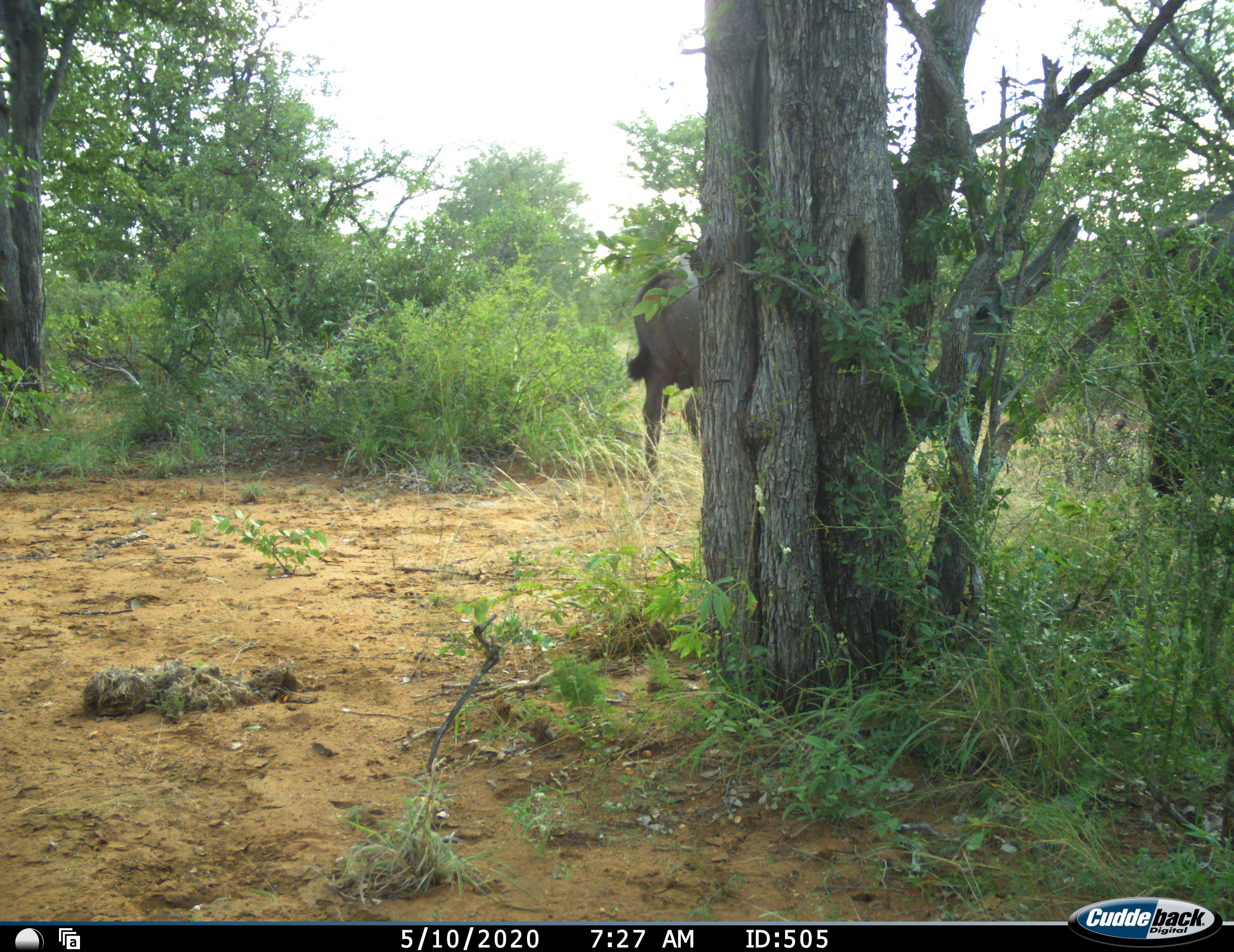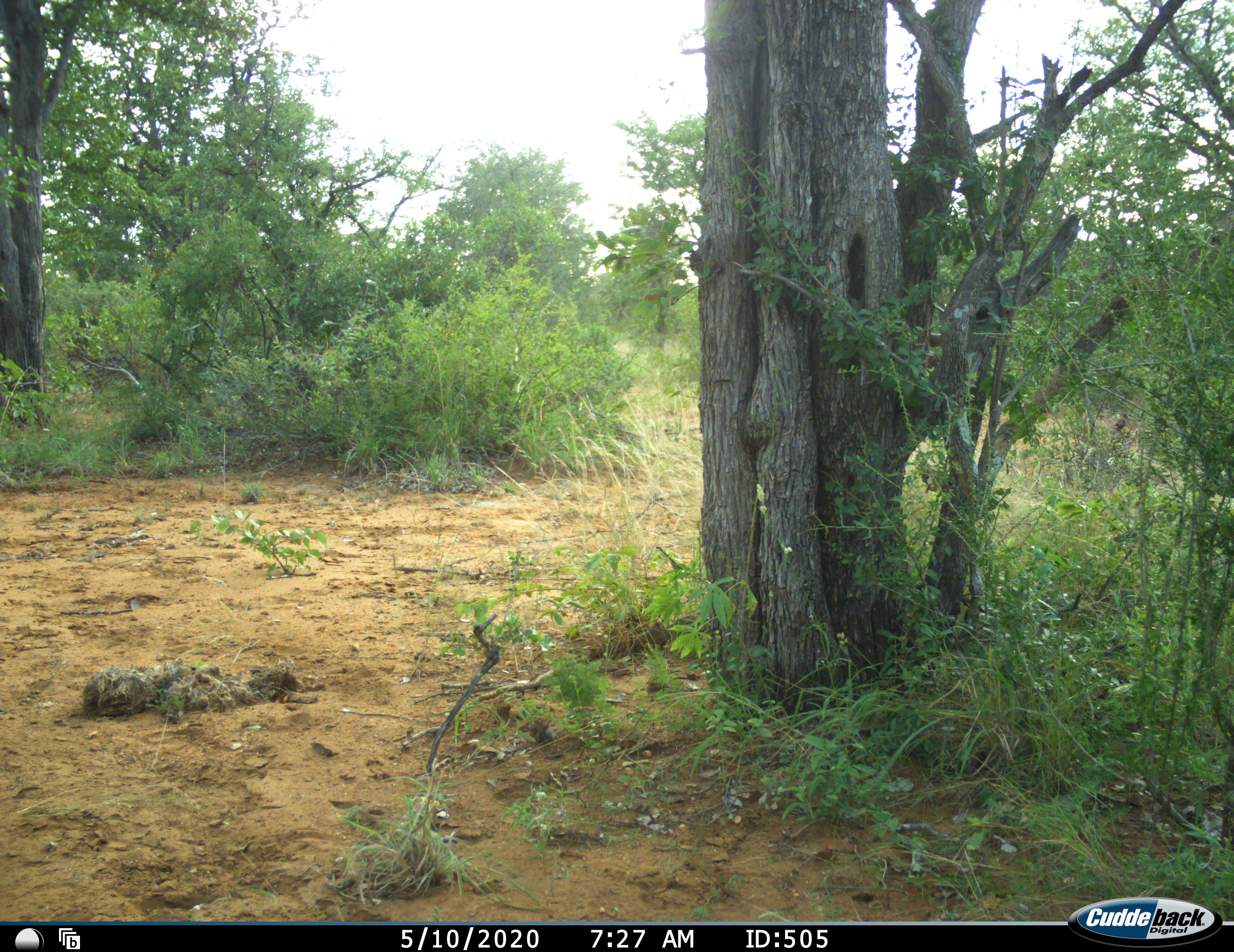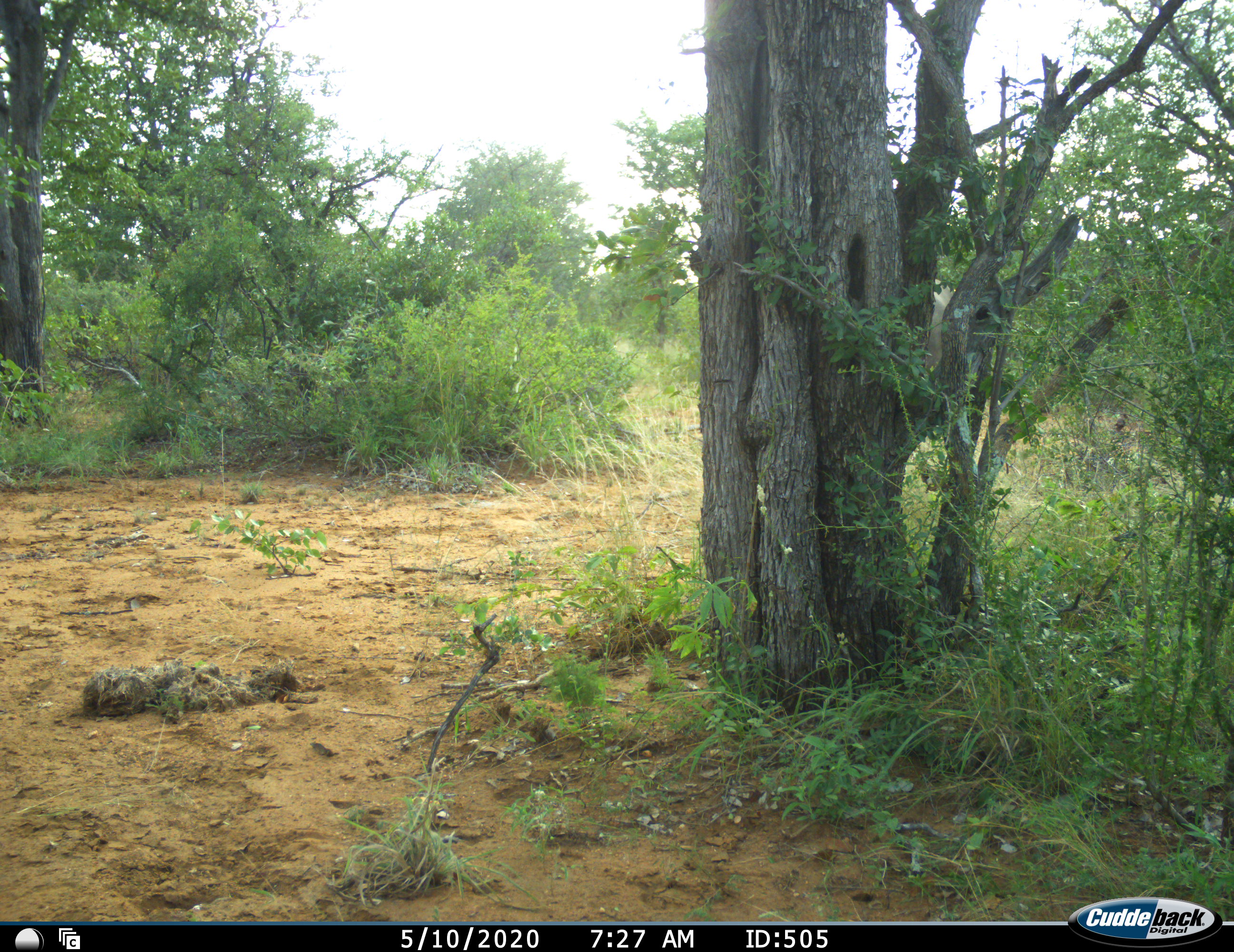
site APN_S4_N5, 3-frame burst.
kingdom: Animalia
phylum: Chordata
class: Mammalia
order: Artiodactyla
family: Bovidae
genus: Syncerus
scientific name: Syncerus caffer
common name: african buffalo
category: buffalo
Buffalo (african buffalo) (Syncerus caffer), count 2. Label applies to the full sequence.